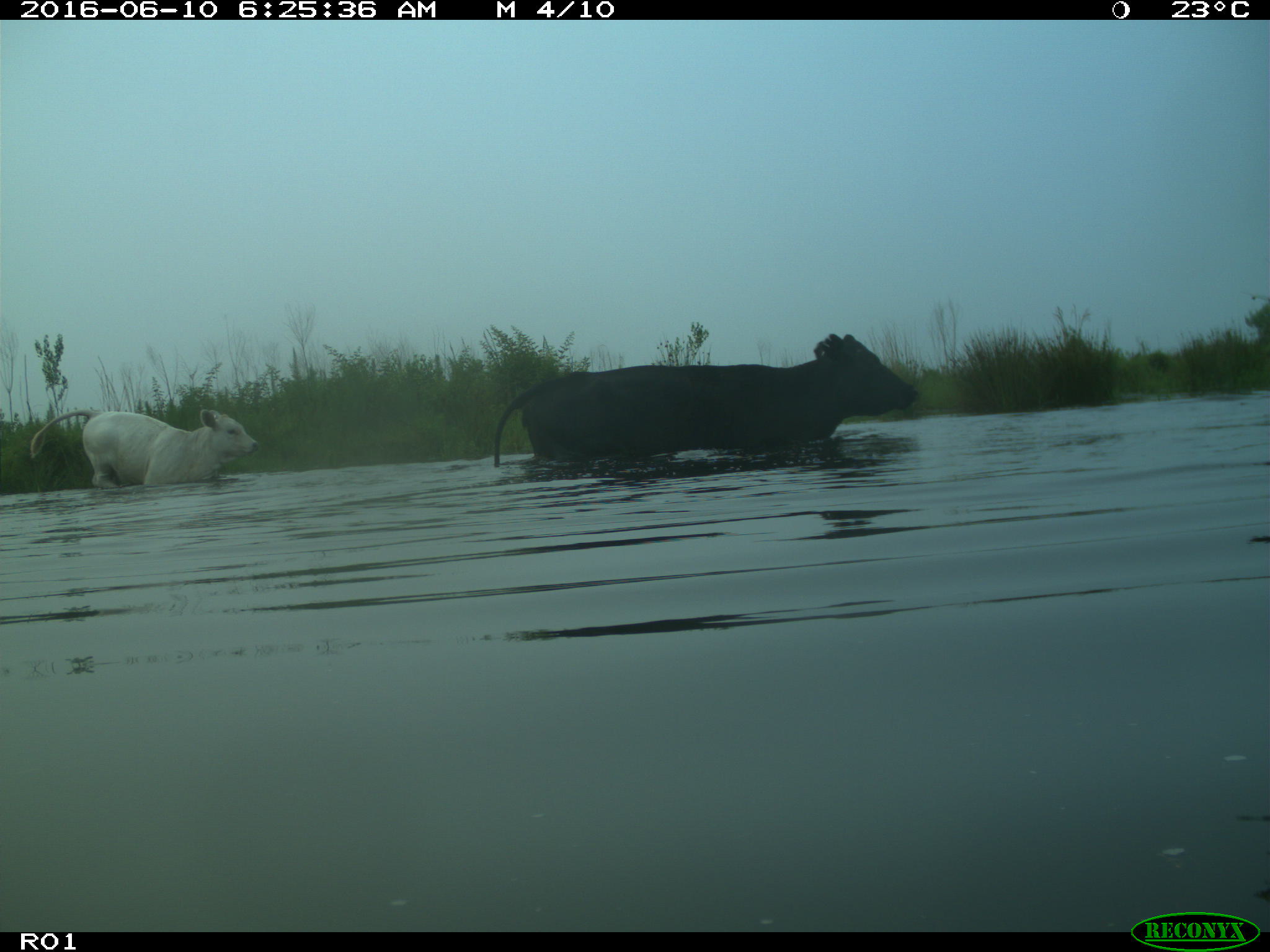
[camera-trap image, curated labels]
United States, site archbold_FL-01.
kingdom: Animalia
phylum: Chordata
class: Mammalia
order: Artiodactyla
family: Bovidae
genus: Bos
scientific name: Bos taurus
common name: domestic cow